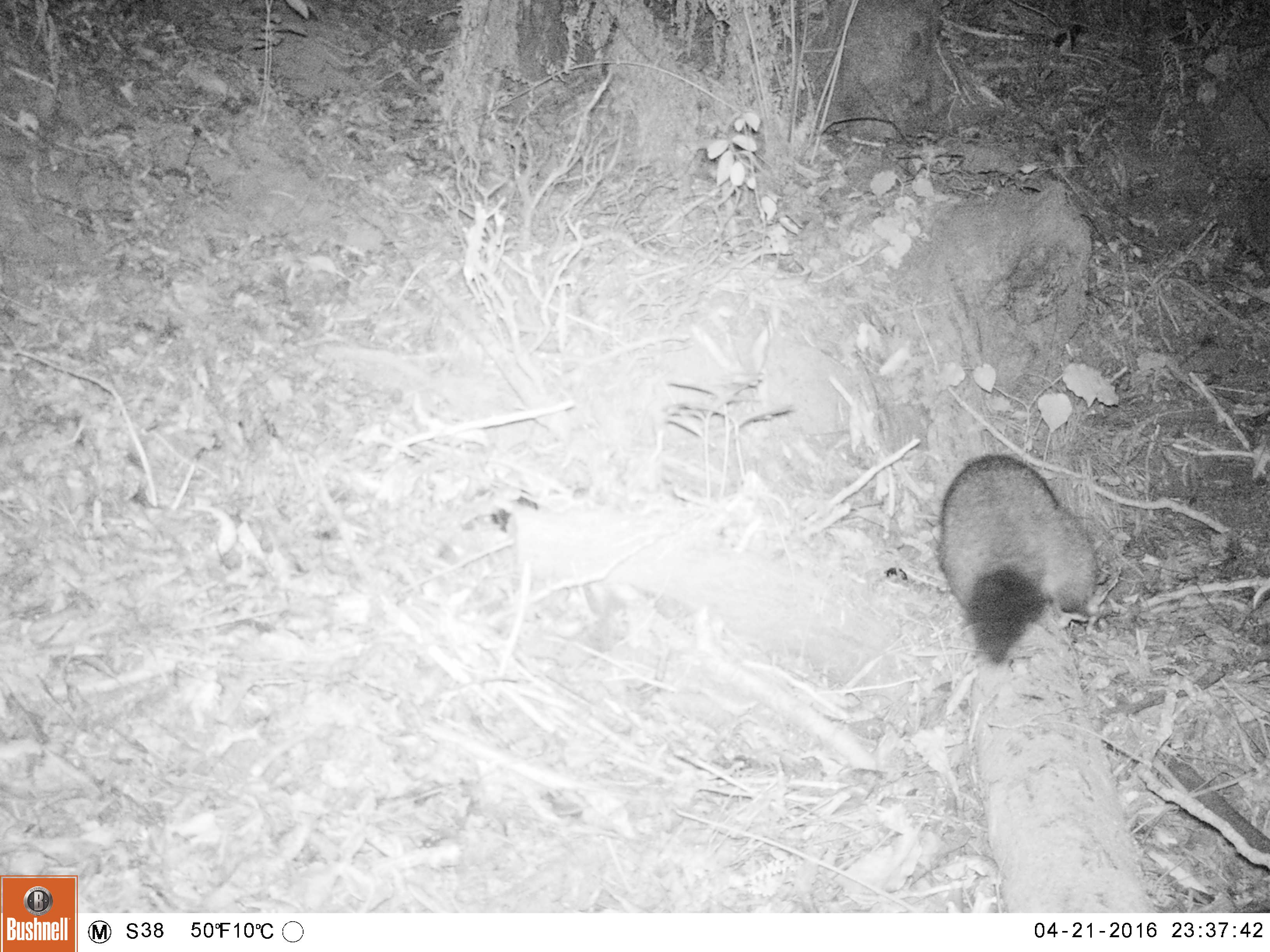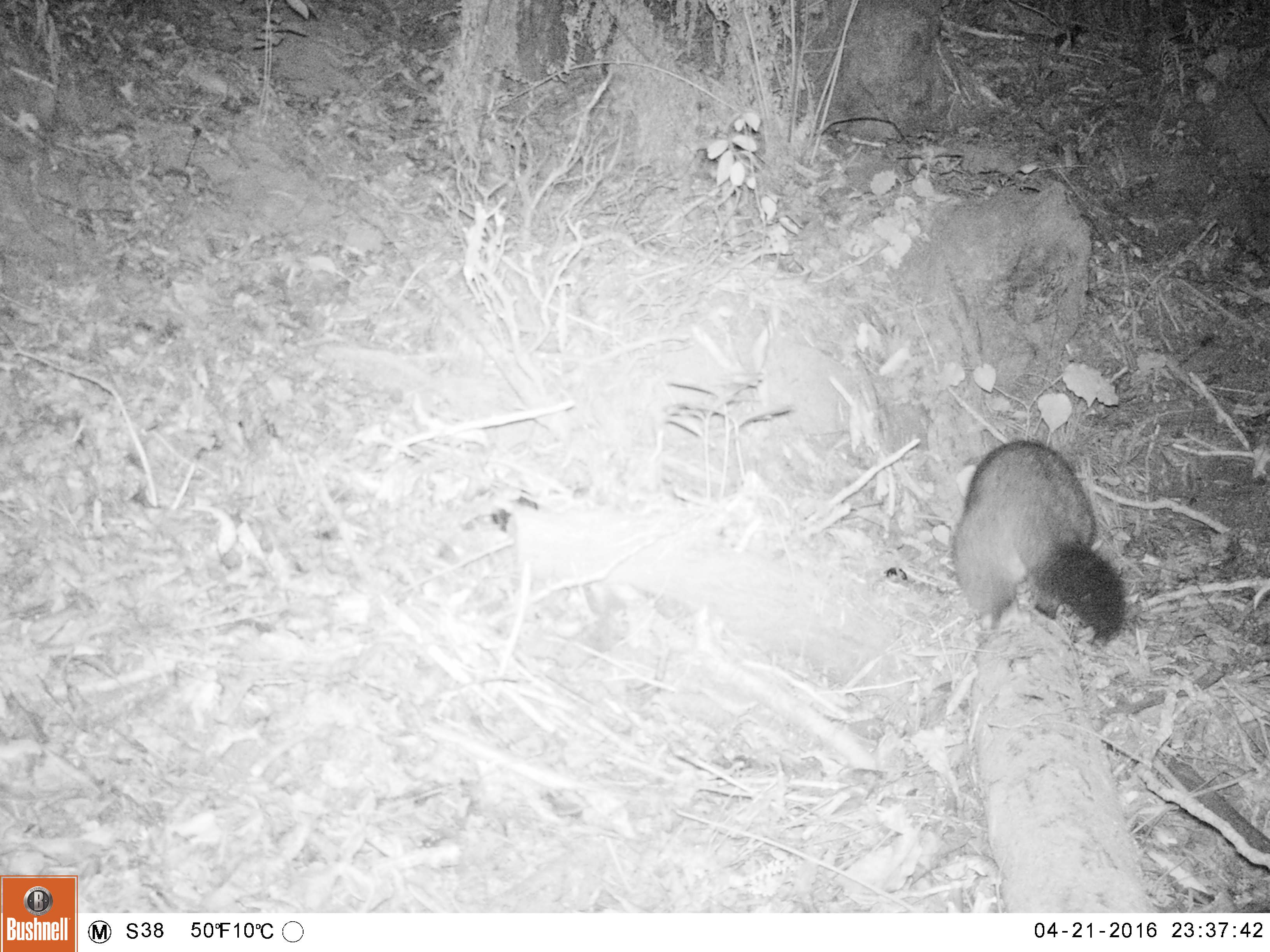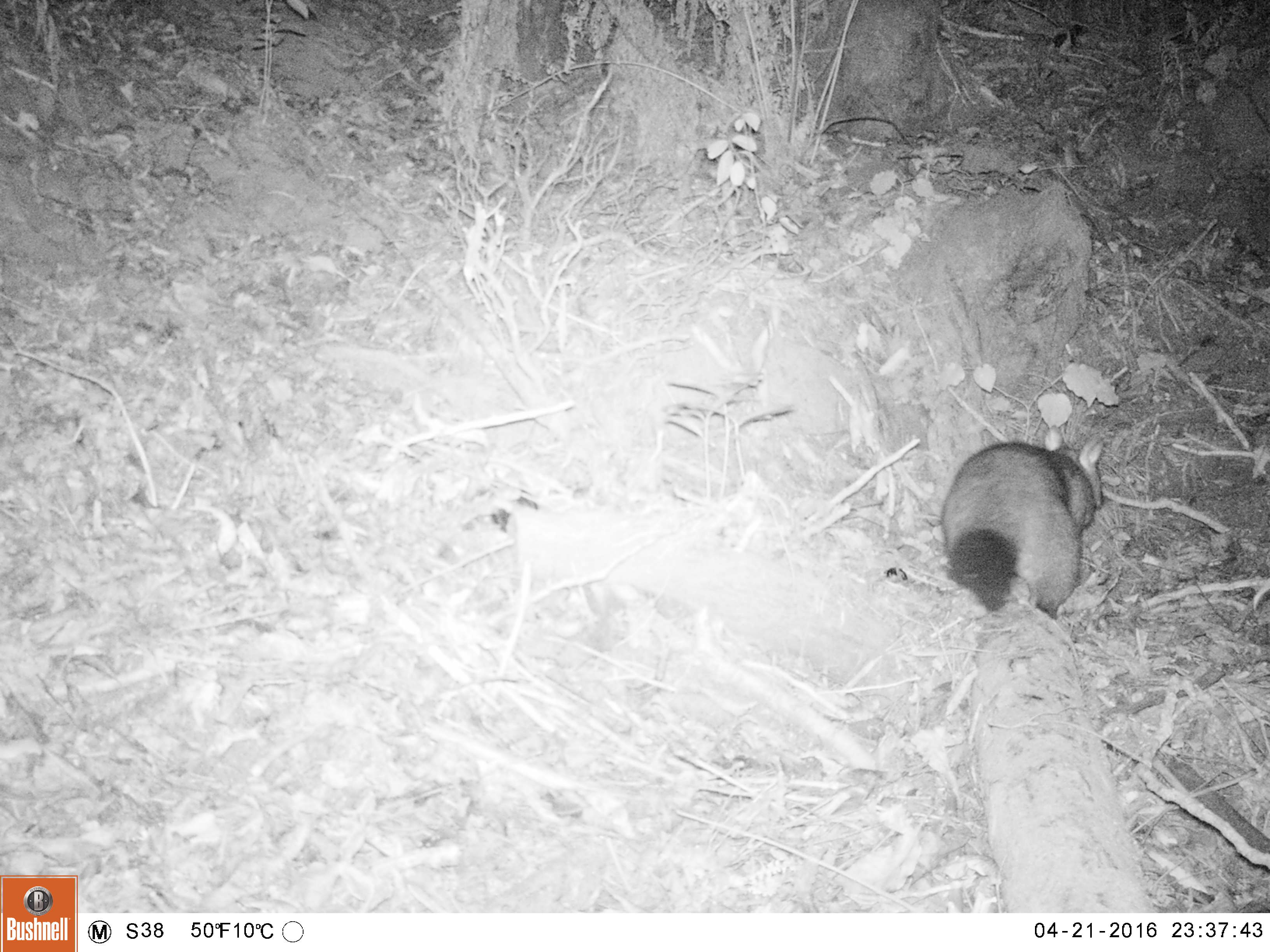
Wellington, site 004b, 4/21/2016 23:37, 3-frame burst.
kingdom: Animalia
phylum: Chordata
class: Mammalia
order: Didelphimorphia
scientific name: Didelphimorphia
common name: possum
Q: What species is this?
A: Possum (Didelphimorphia).